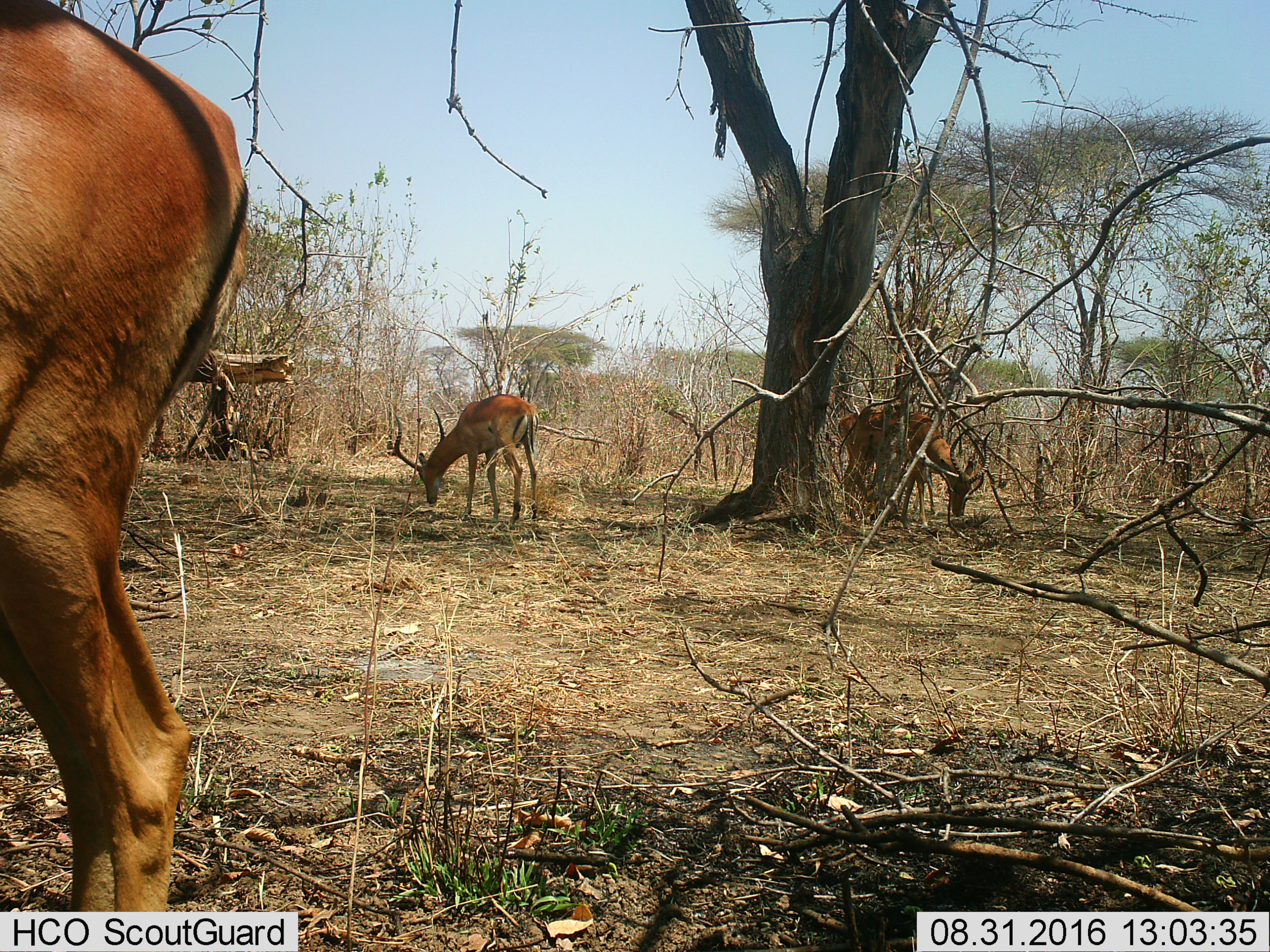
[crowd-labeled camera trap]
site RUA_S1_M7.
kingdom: Animalia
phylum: Chordata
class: Mammalia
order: Artiodactyla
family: Bovidae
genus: Aepyceros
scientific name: Aepyceros melampus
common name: impala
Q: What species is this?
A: Impala (Aepyceros melampus).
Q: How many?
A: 4.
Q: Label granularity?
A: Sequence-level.